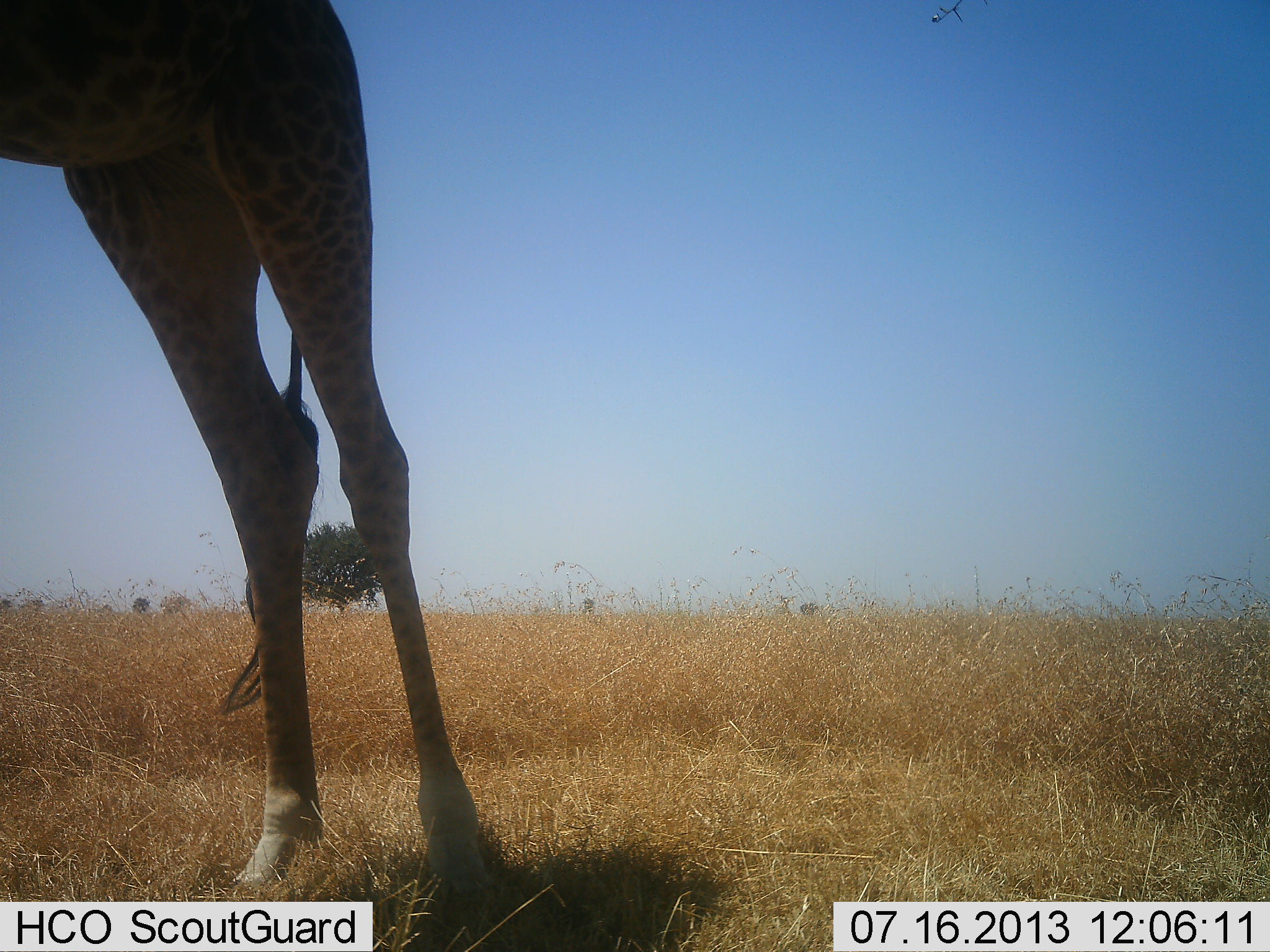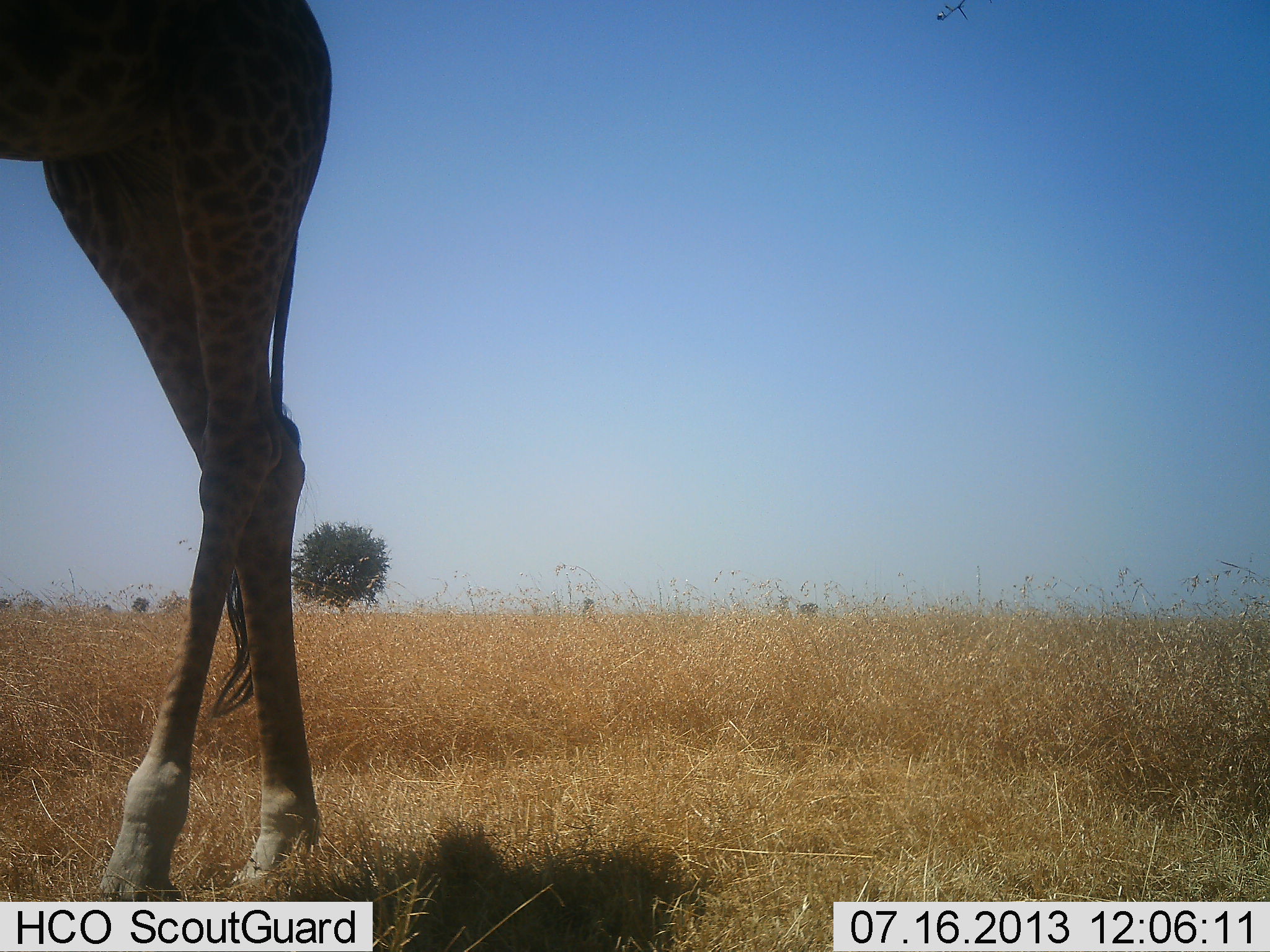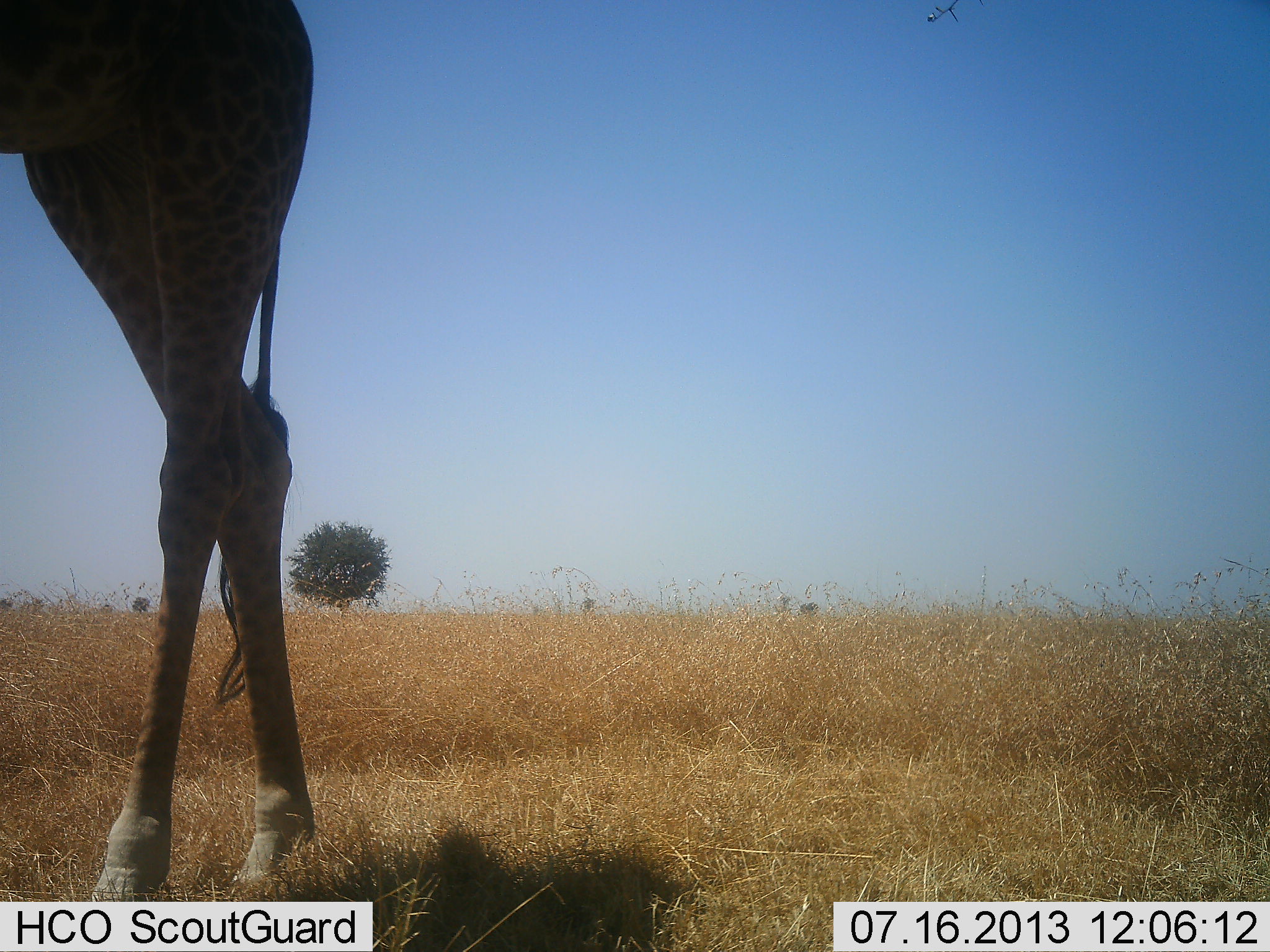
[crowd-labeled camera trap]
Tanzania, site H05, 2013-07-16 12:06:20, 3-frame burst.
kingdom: Animalia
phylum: Chordata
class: Mammalia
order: Artiodactyla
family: Giraffidae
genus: Giraffa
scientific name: Giraffa camelopardalis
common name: giraffe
Giraffe (Giraffa camelopardalis), count 1. Behavior (volunteer vote fractions): standing 36%, resting 0%, moving 64%, interacting 0%. Young present (vote fraction): 0%. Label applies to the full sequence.